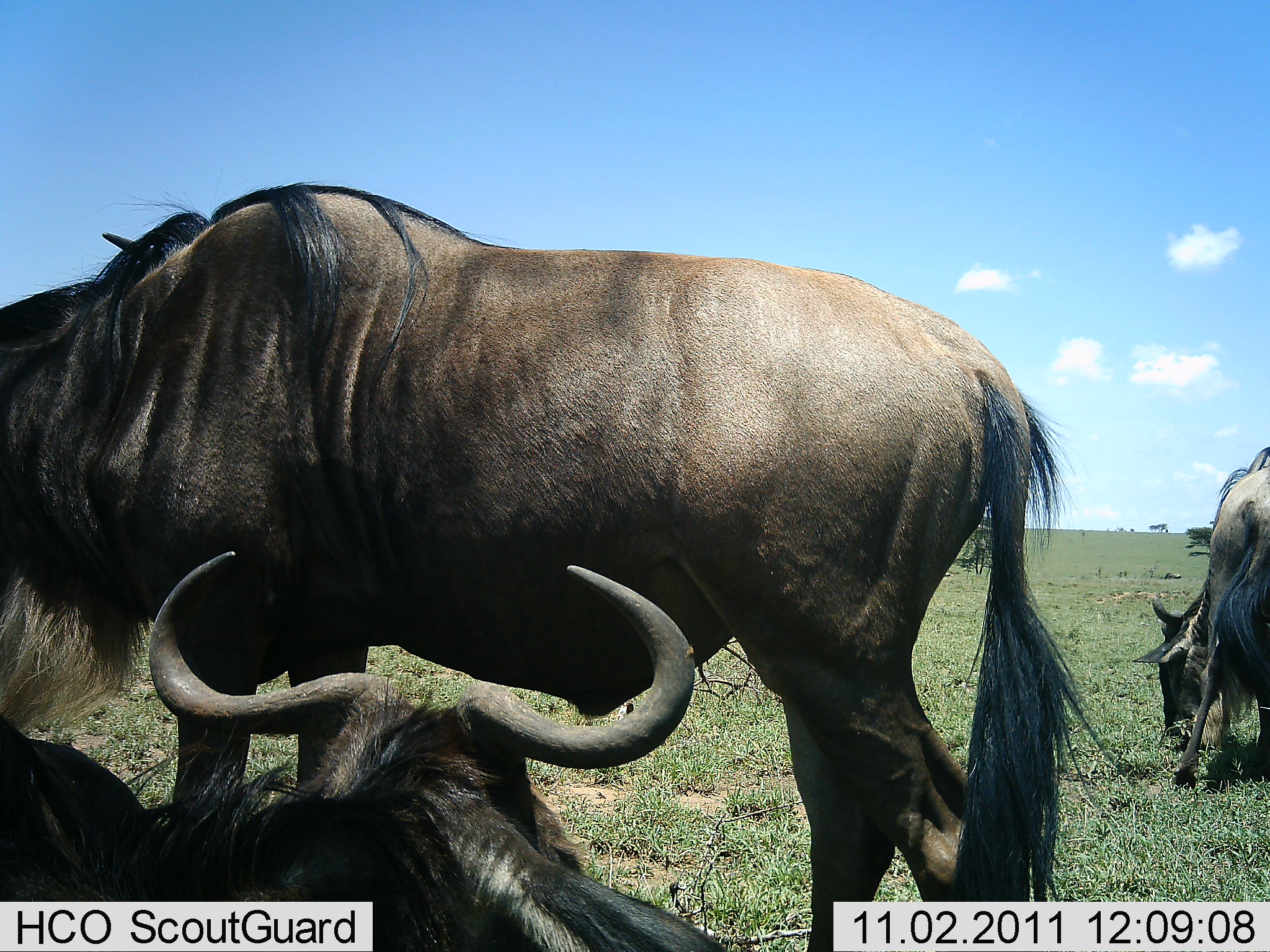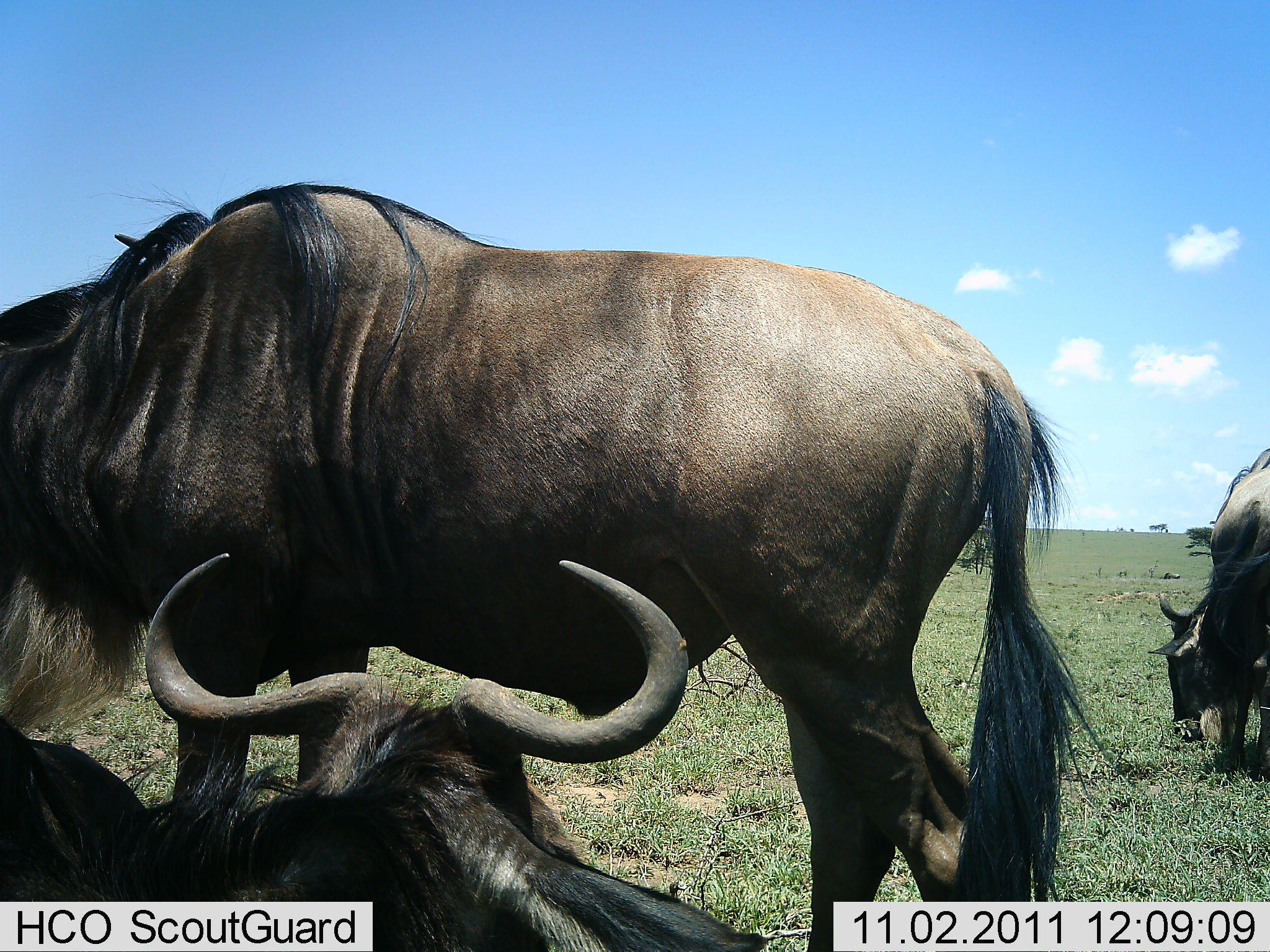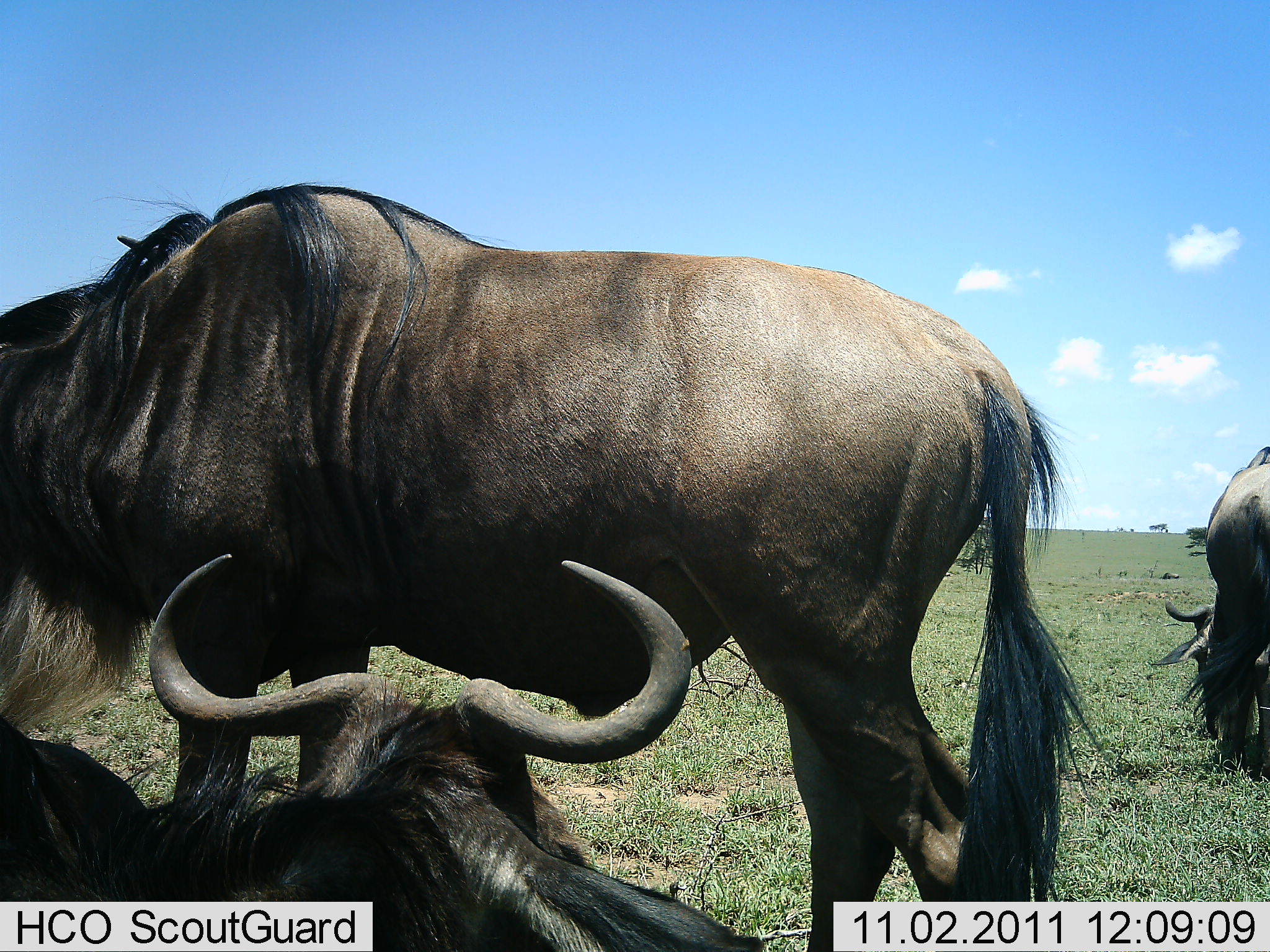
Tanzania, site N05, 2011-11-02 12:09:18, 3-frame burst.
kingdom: Animalia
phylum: Chordata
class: Mammalia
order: Artiodactyla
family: Bovidae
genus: Connochaetes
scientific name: Connochaetes taurinus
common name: blue wildebeest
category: wildebeest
Wildebeest (blue wildebeest) (Connochaetes taurinus), count 3. Behavior (volunteer vote fractions): standing 67%, resting 58%, moving 17%, interacting 0%. Young present (vote fraction): 0%. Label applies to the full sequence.